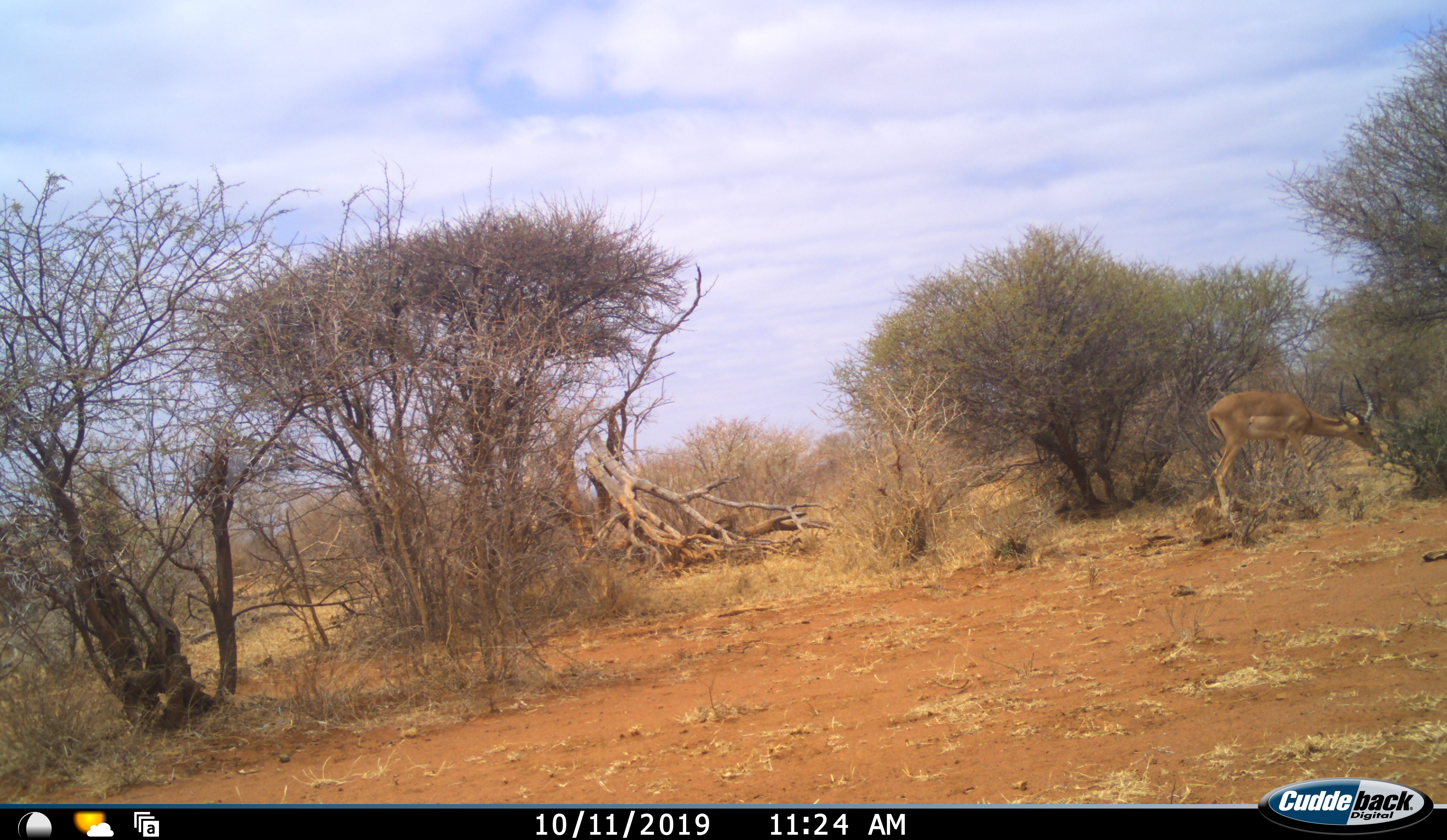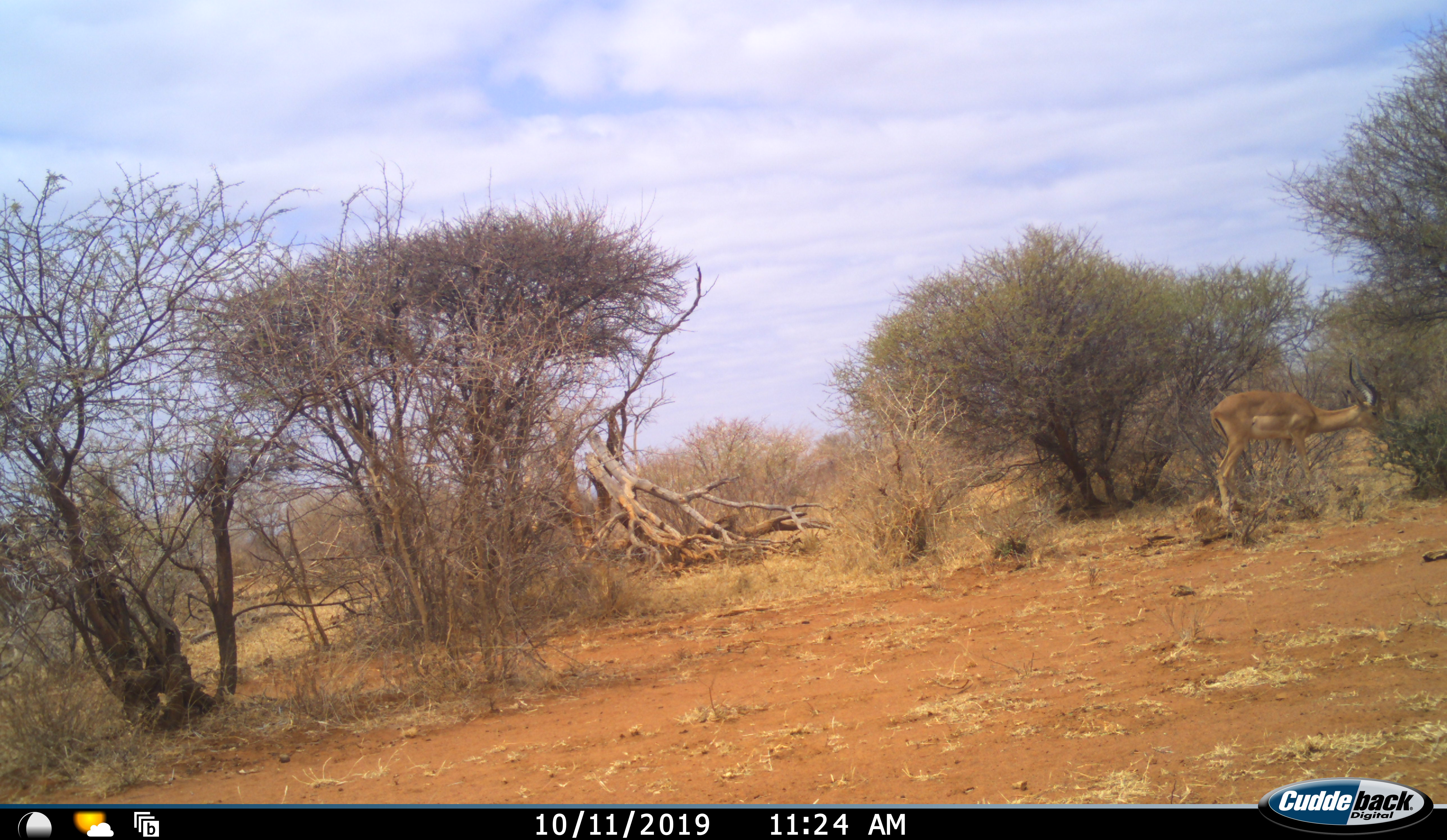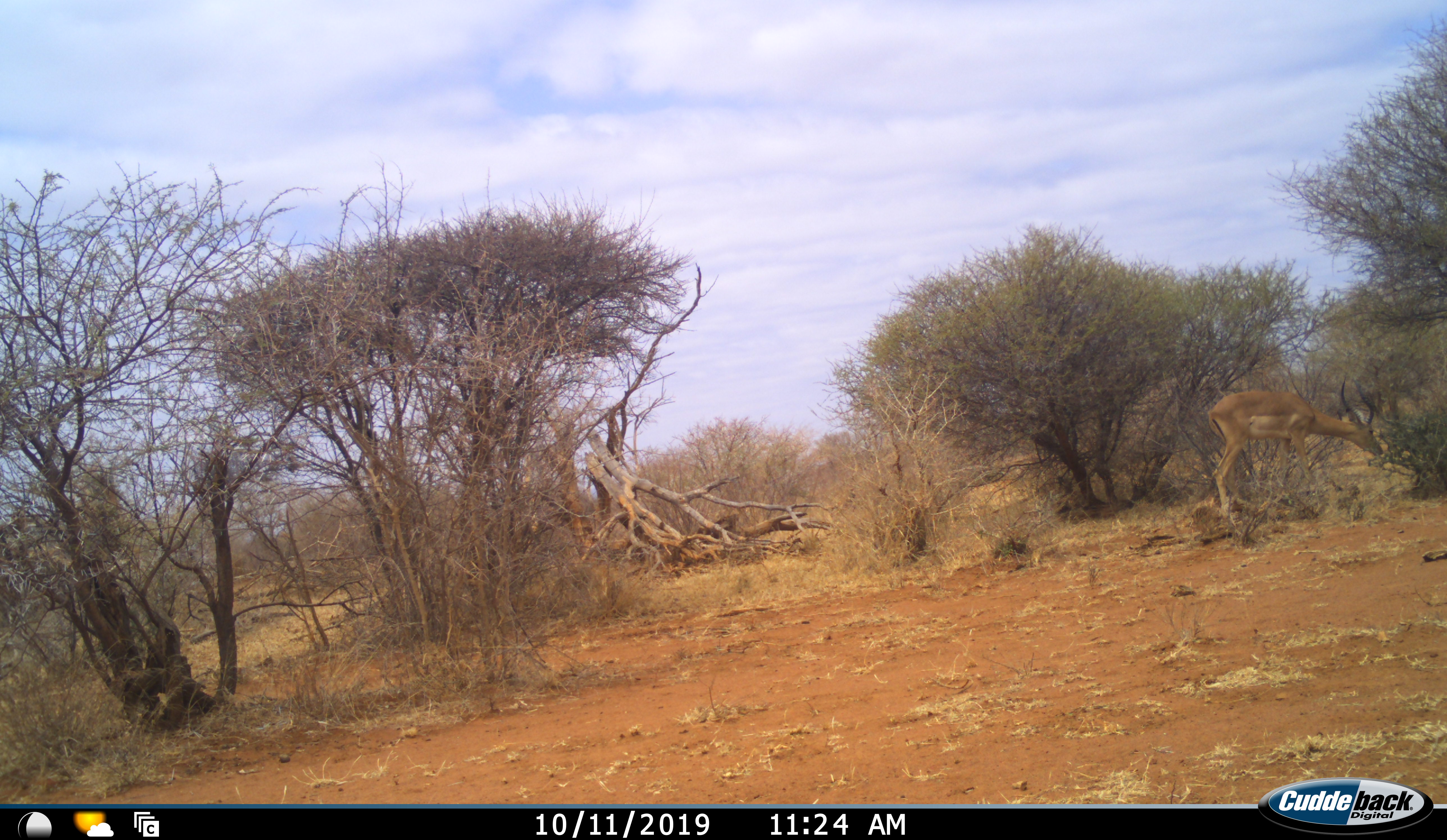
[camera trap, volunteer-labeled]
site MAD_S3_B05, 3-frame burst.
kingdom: Animalia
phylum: Chordata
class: Mammalia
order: Artiodactyla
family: Bovidae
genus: Aepyceros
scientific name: Aepyceros melampus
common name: impala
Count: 1.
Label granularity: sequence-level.